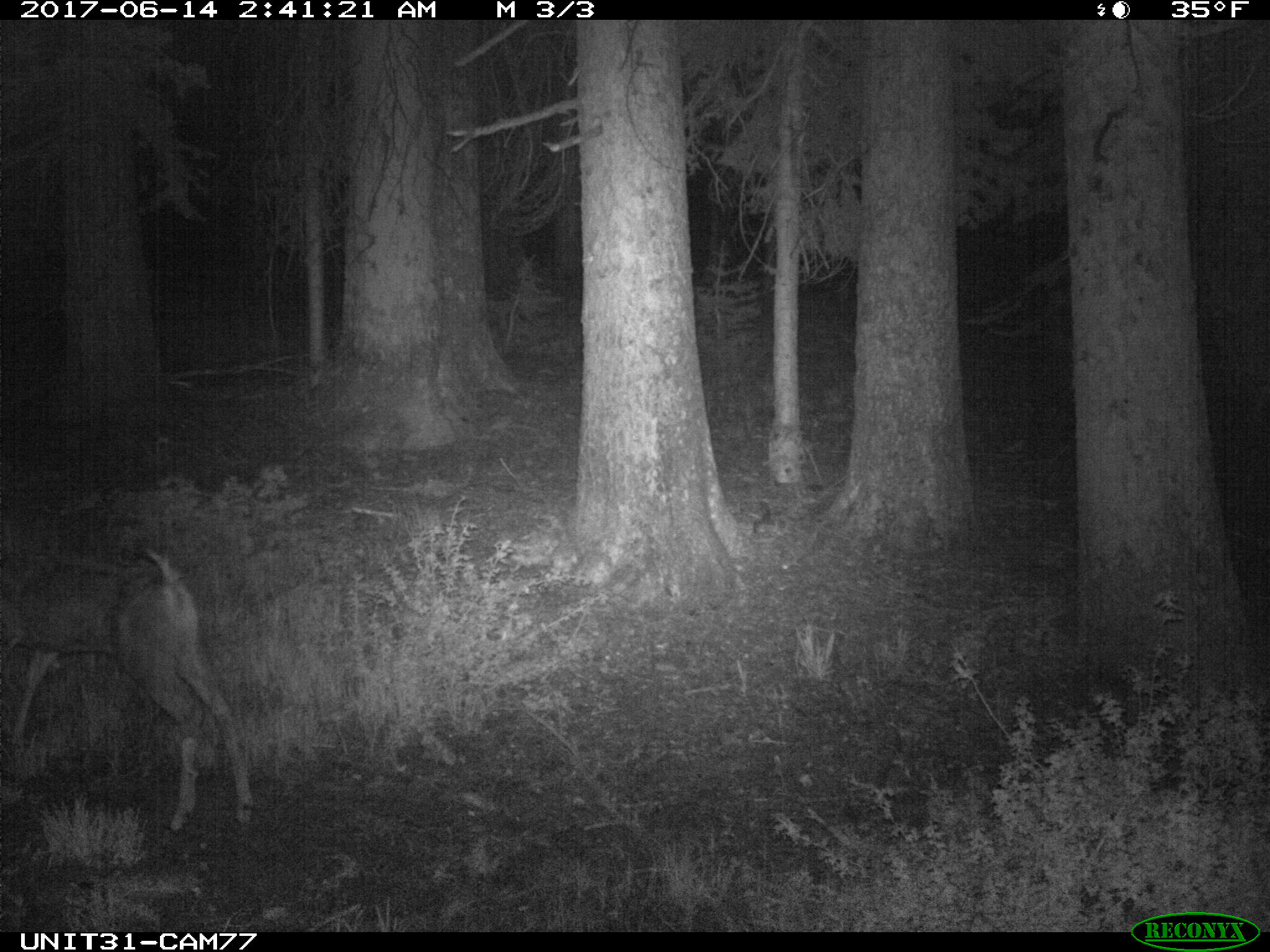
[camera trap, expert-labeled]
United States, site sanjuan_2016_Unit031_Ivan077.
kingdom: Animalia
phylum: Chordata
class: Mammalia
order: Artiodactyla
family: Cervidae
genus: Odocoileus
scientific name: Odocoileus hemionus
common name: mule deer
Odocoileus hemionus (mule deer).